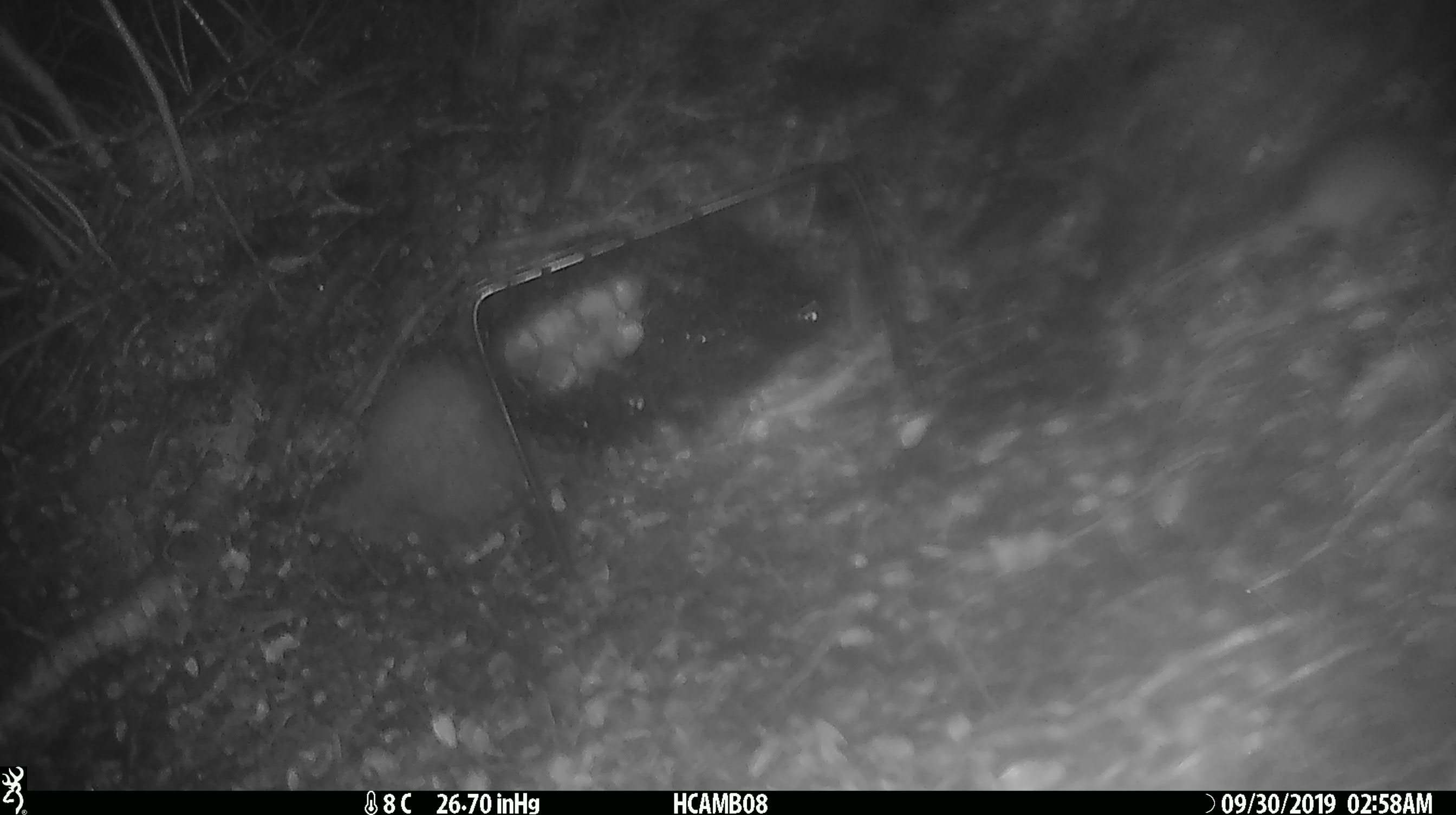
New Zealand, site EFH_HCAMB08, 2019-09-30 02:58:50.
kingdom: Animalia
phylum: Chordata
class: Mammalia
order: Rodentia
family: Muridae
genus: Mus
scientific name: Mus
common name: mouse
Mouse (Mus).